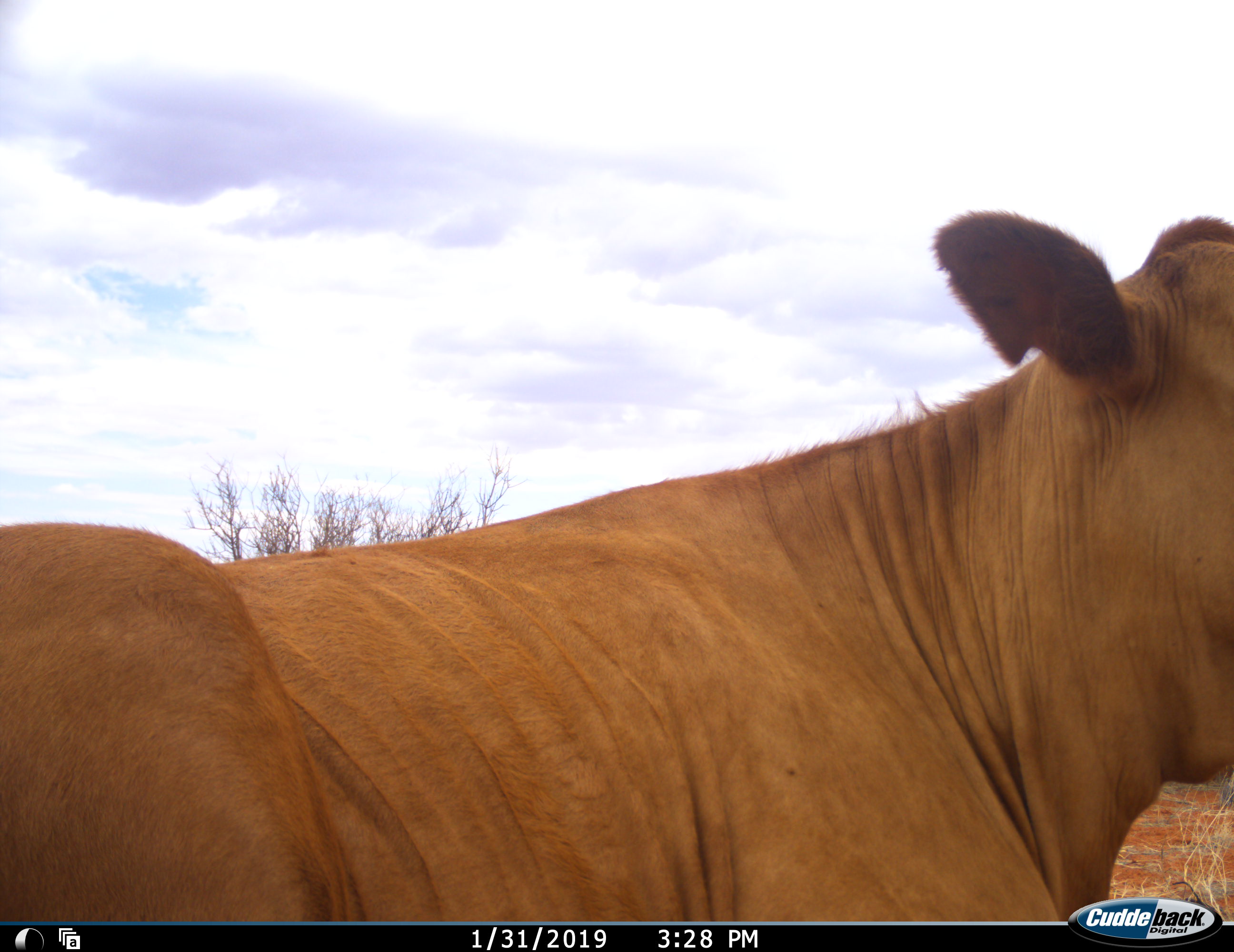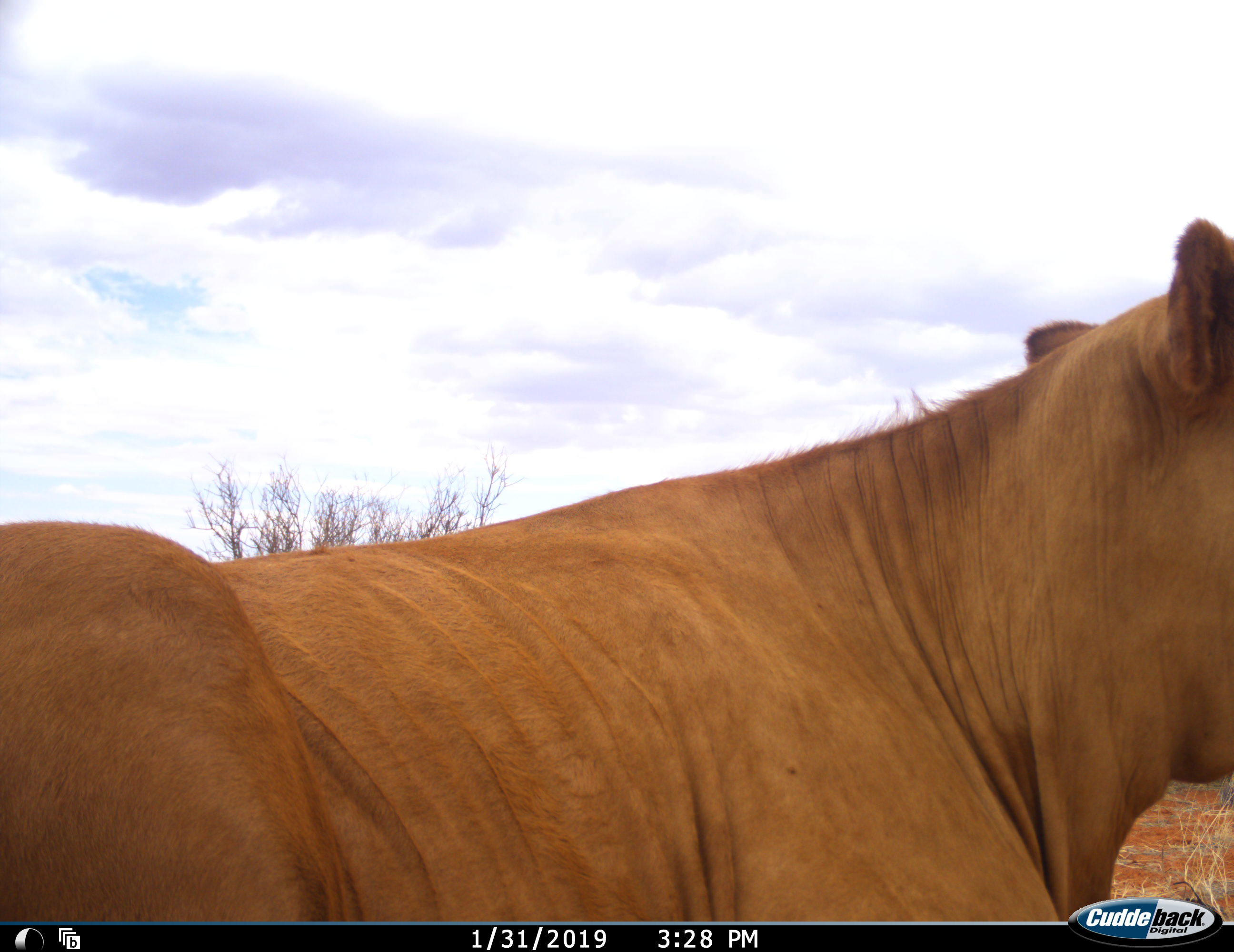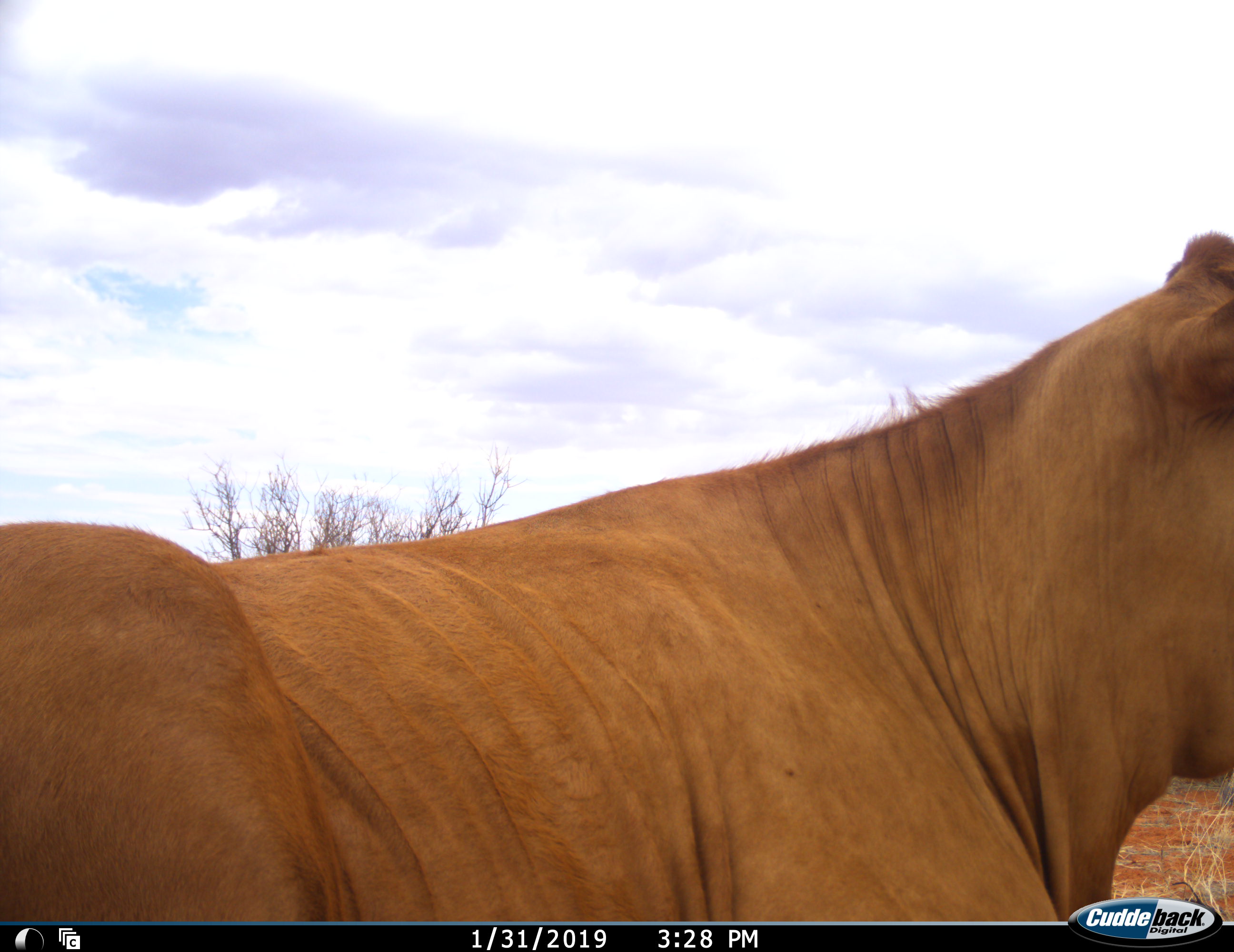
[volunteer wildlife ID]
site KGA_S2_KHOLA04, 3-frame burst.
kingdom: Animalia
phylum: Chordata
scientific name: Vertebrata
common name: domestic animal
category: domesticanimal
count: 1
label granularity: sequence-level